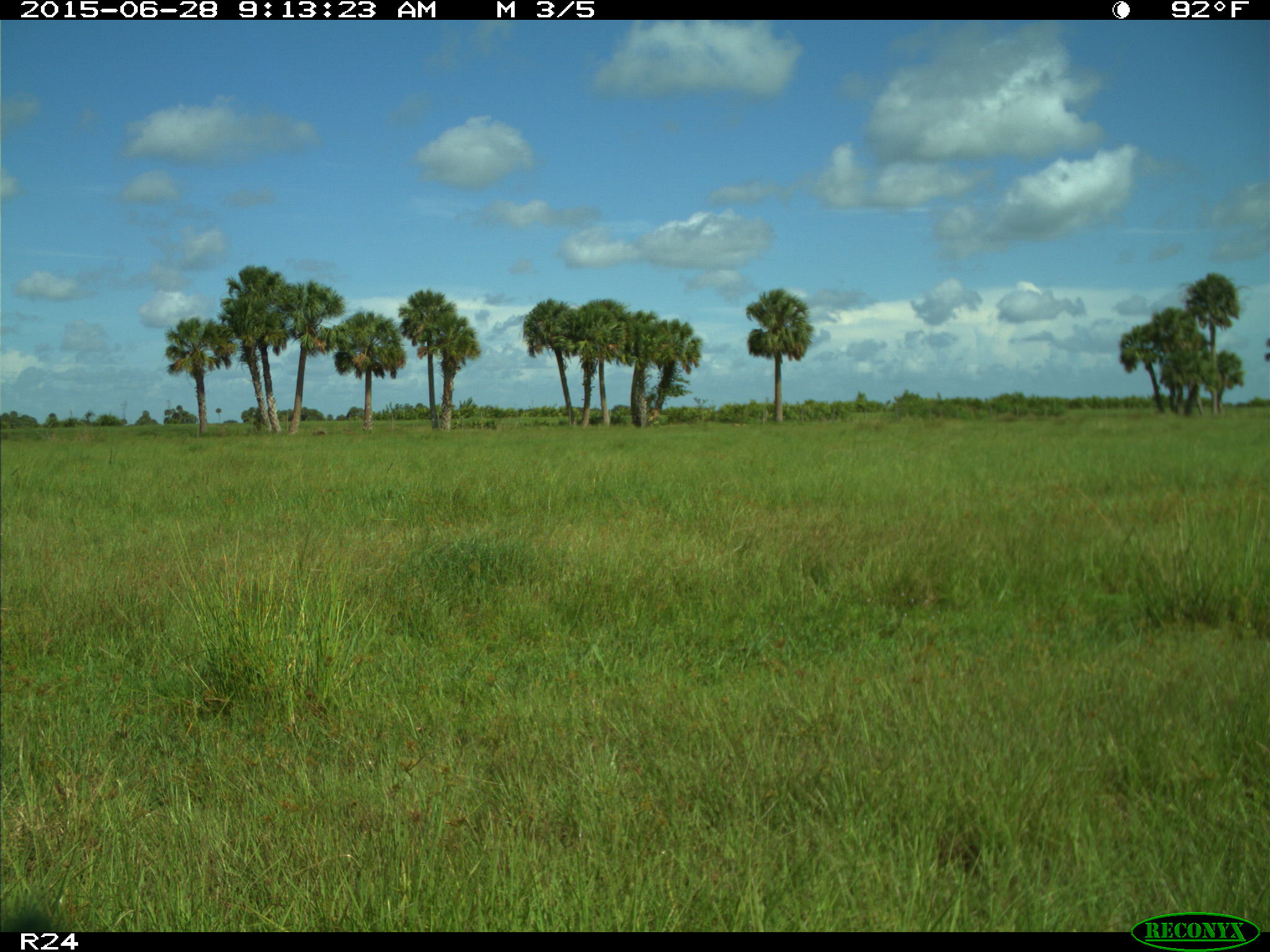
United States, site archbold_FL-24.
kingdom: Animalia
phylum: Chordata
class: Mammalia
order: Artiodactyla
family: Bovidae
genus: Bos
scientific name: Bos taurus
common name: domestic cow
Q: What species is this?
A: Bos taurus (domestic cow).